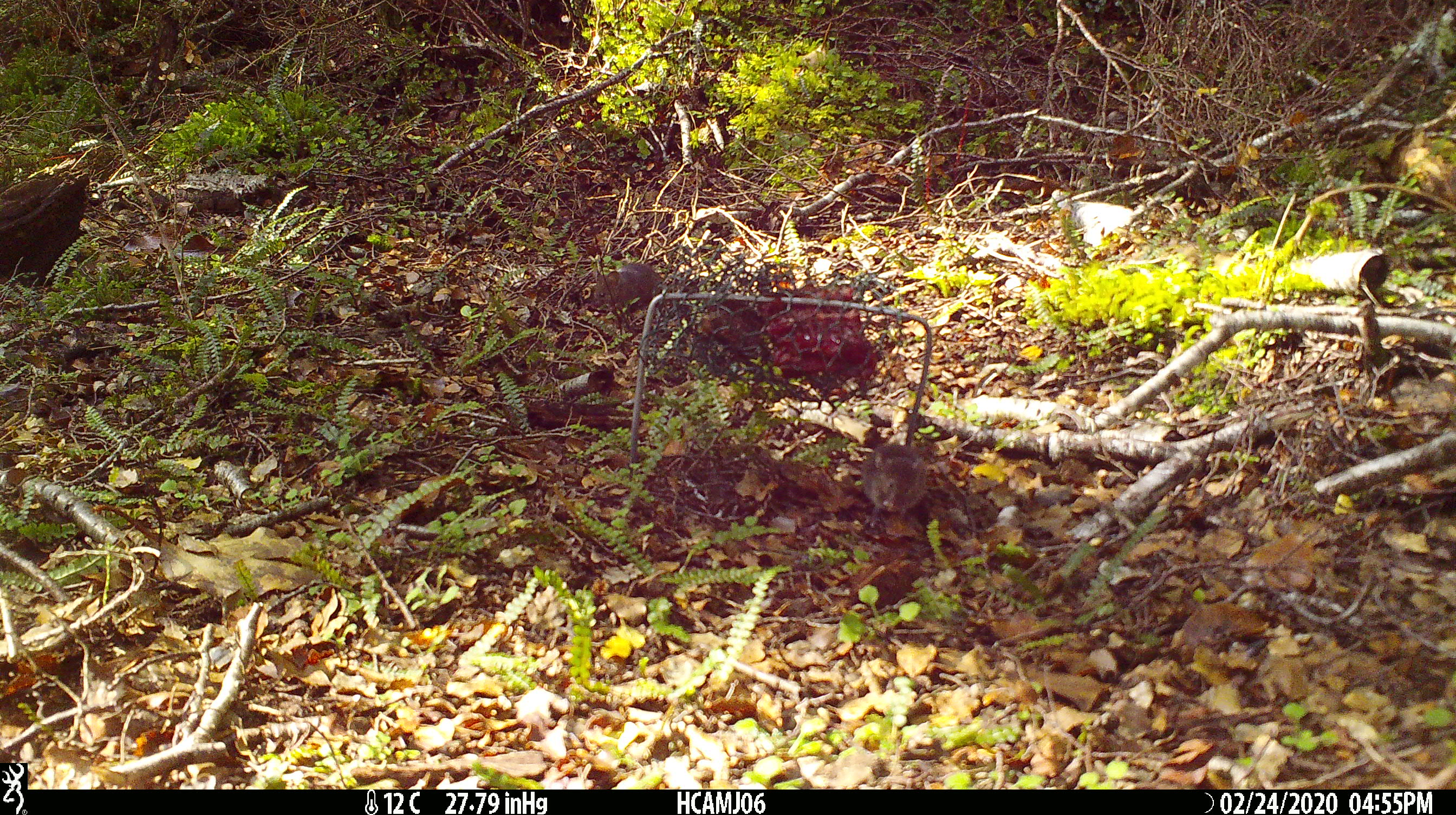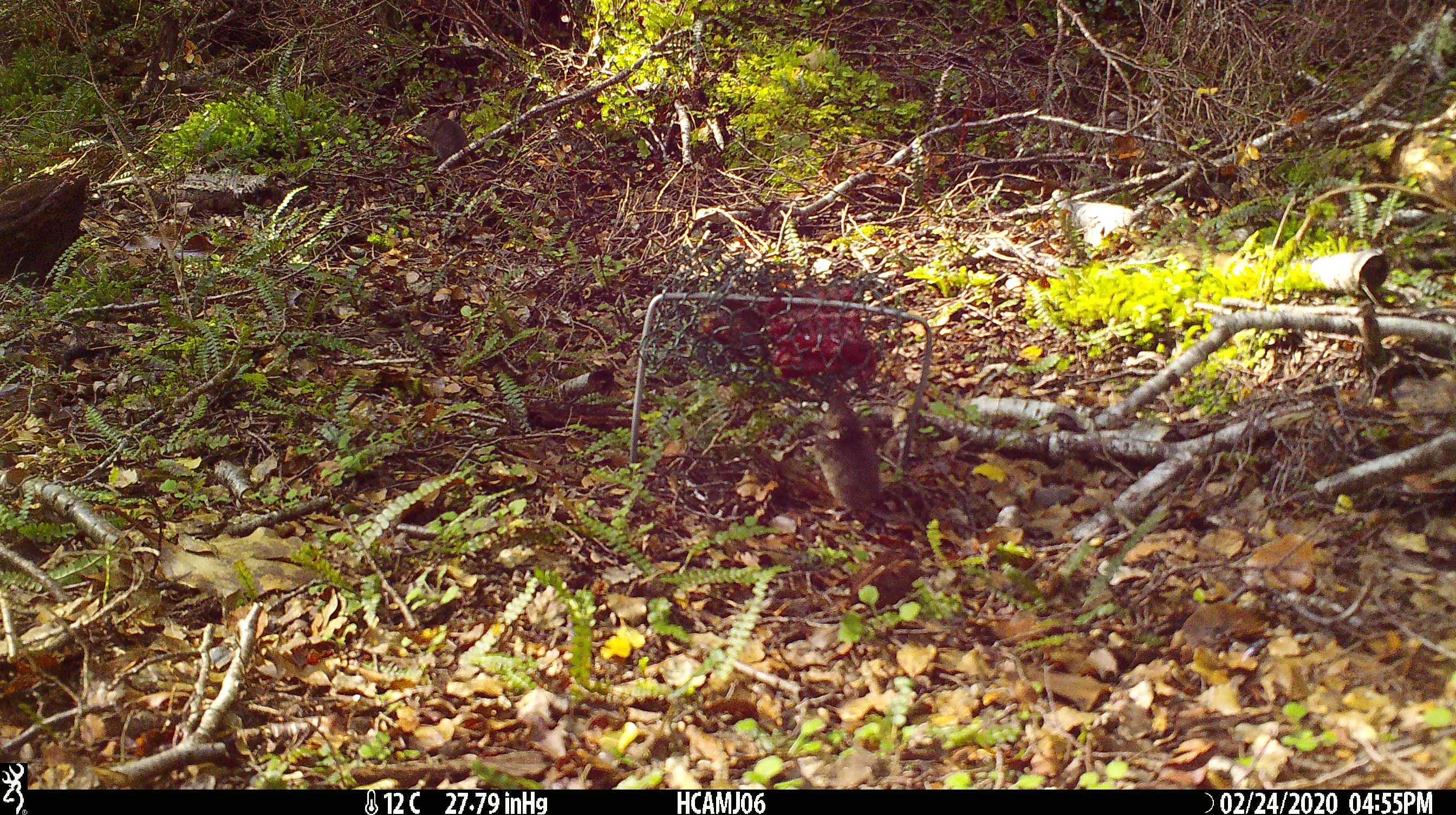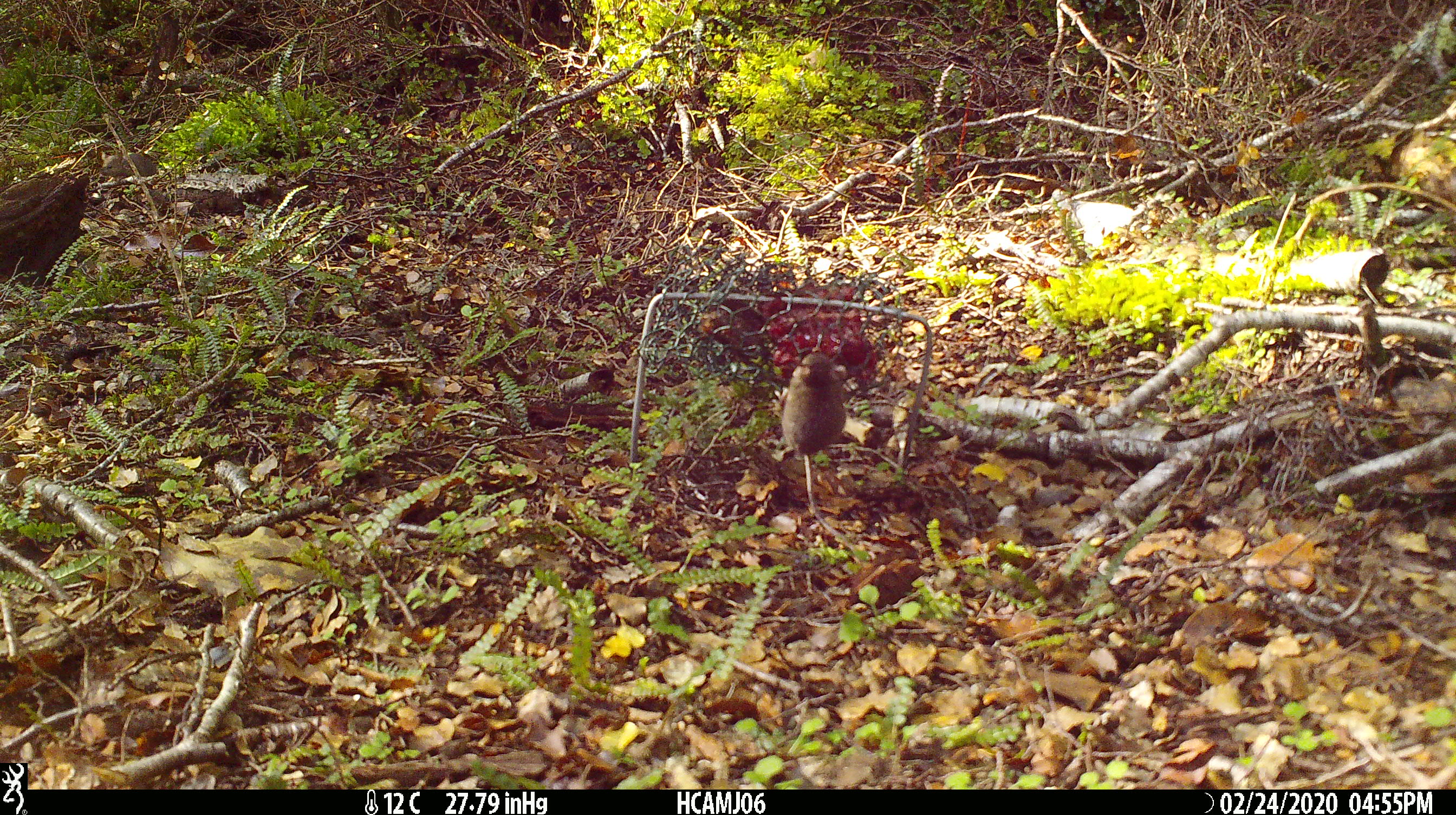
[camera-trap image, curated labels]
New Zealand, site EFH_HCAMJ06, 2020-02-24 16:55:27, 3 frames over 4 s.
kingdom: Animalia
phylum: Chordata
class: Mammalia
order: Rodentia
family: Muridae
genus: Mus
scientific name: Mus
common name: mouse